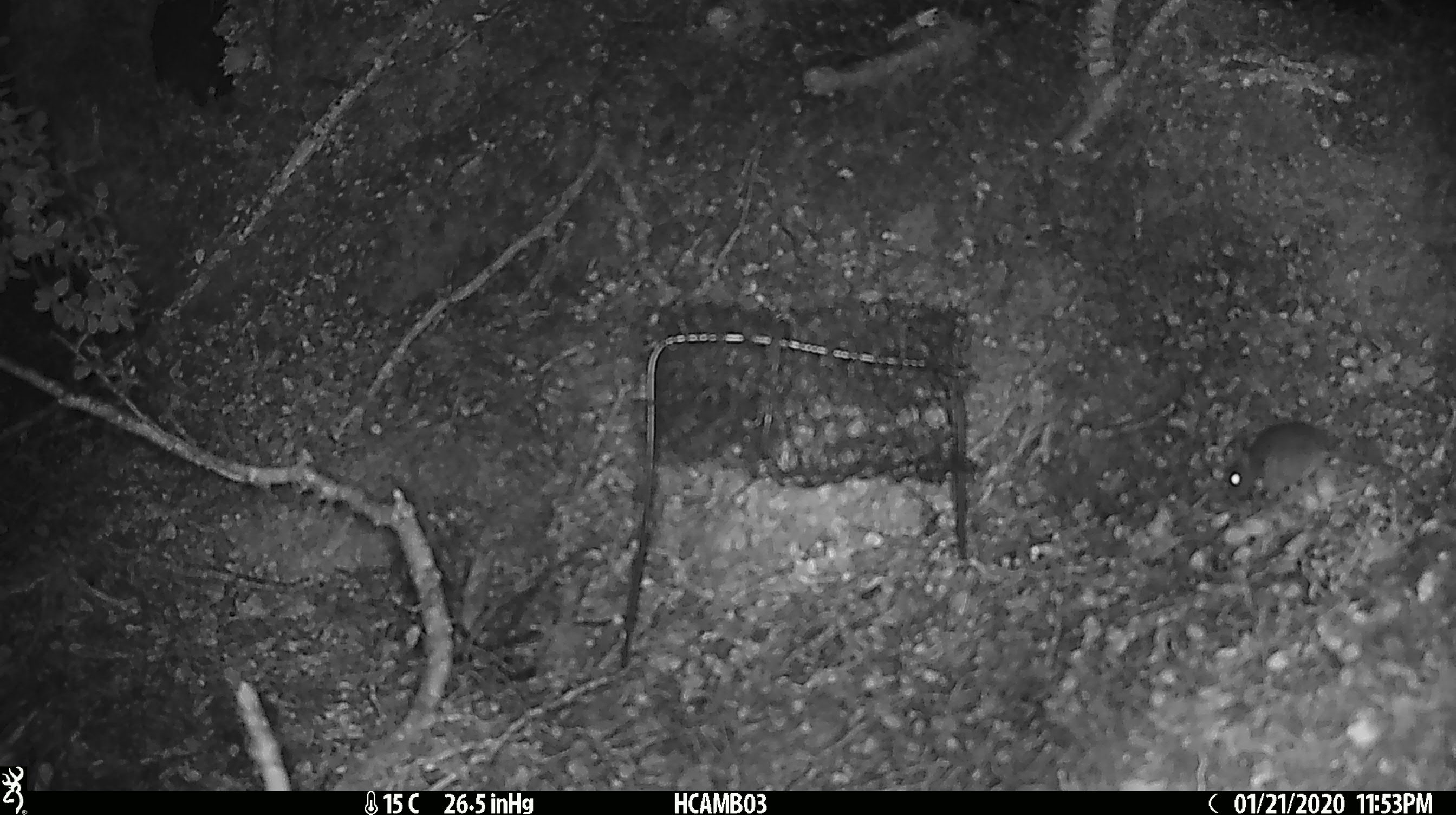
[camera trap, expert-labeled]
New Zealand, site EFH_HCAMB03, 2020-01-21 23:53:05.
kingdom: Animalia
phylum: Chordata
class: Mammalia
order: Rodentia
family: Muridae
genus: Mus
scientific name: Mus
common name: mouse